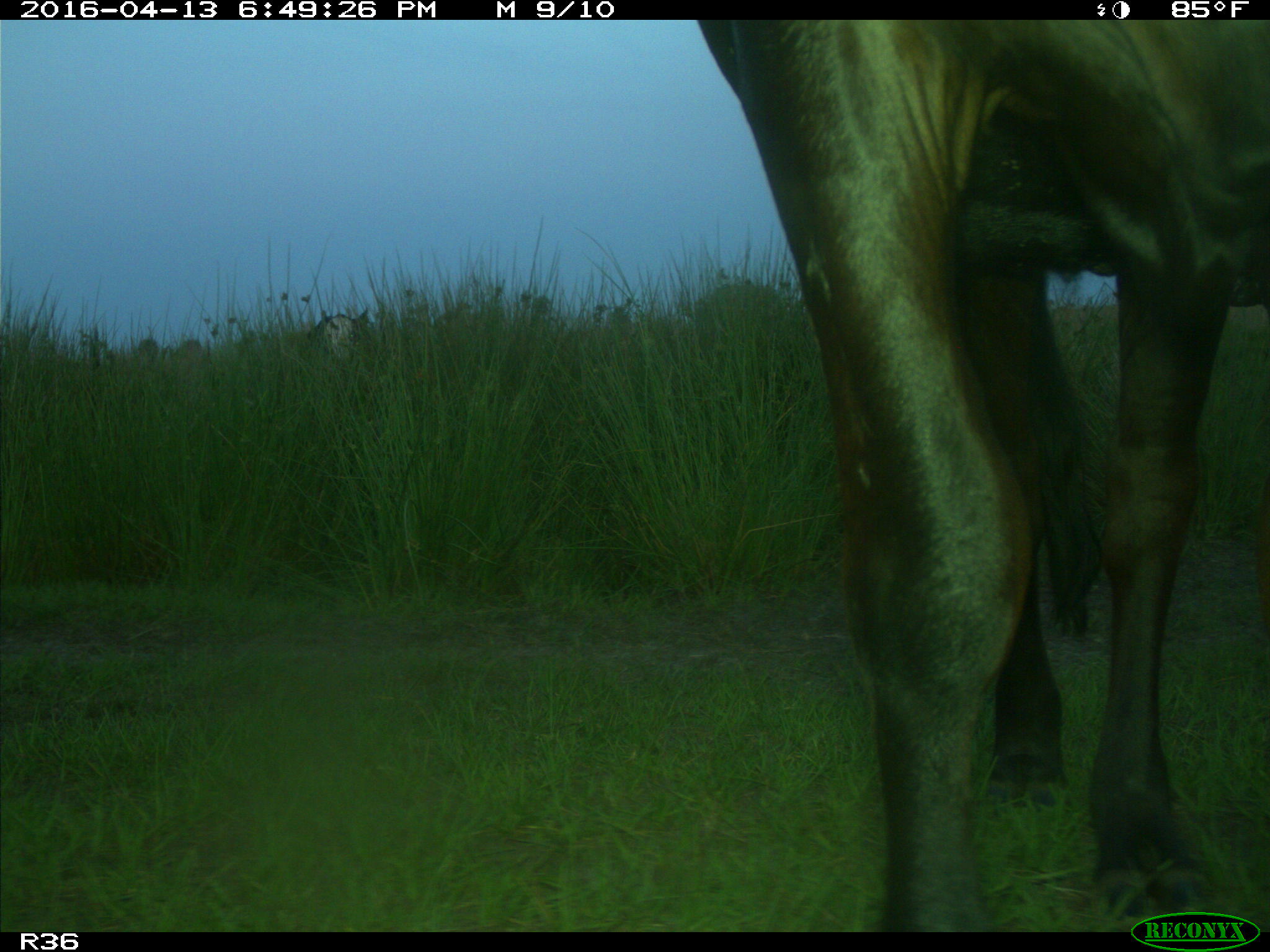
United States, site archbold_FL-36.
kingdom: Animalia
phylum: Chordata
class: Mammalia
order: Artiodactyla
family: Bovidae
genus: Bos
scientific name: Bos taurus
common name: domestic cow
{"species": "Bos taurus (domestic cow)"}